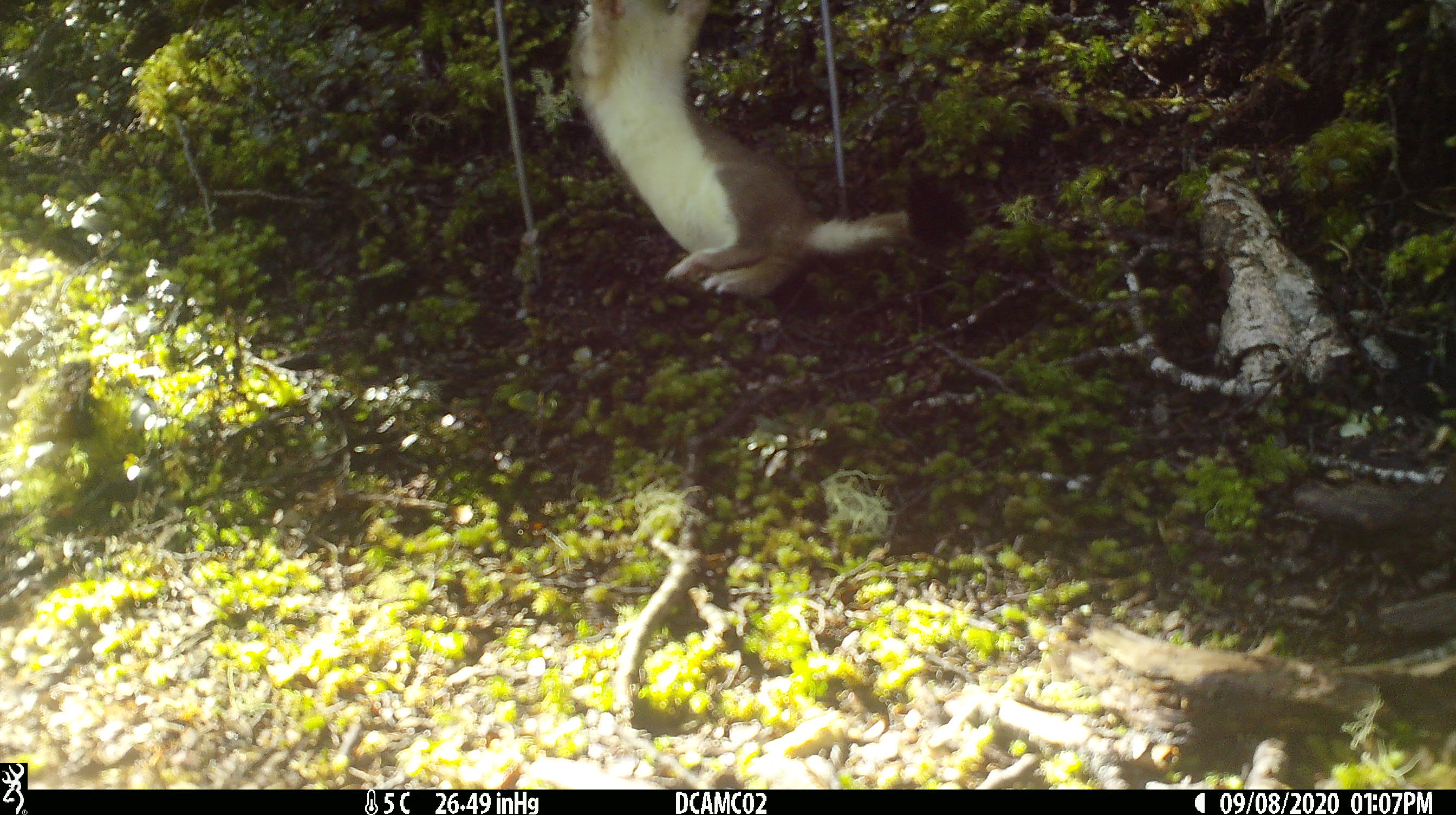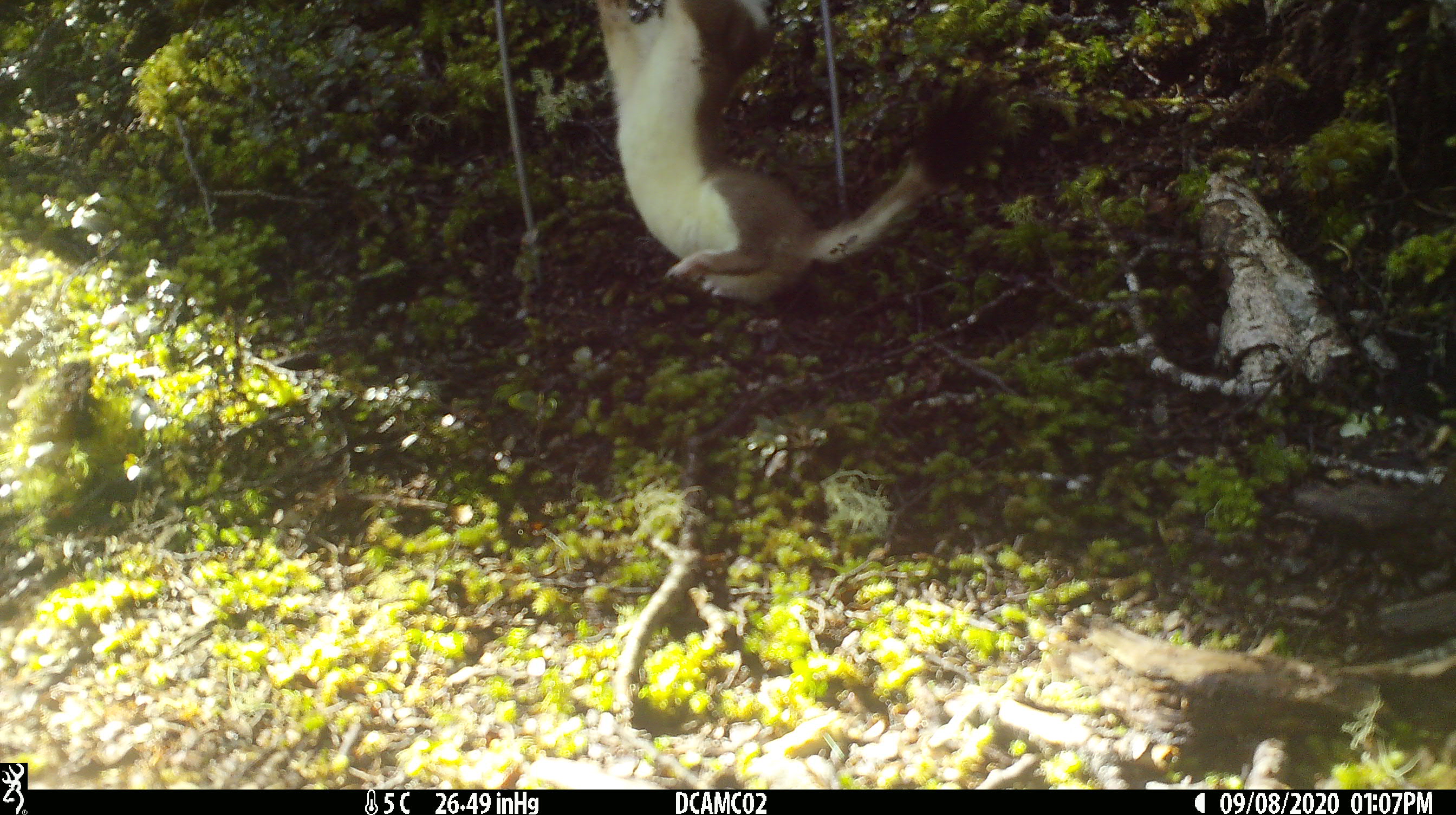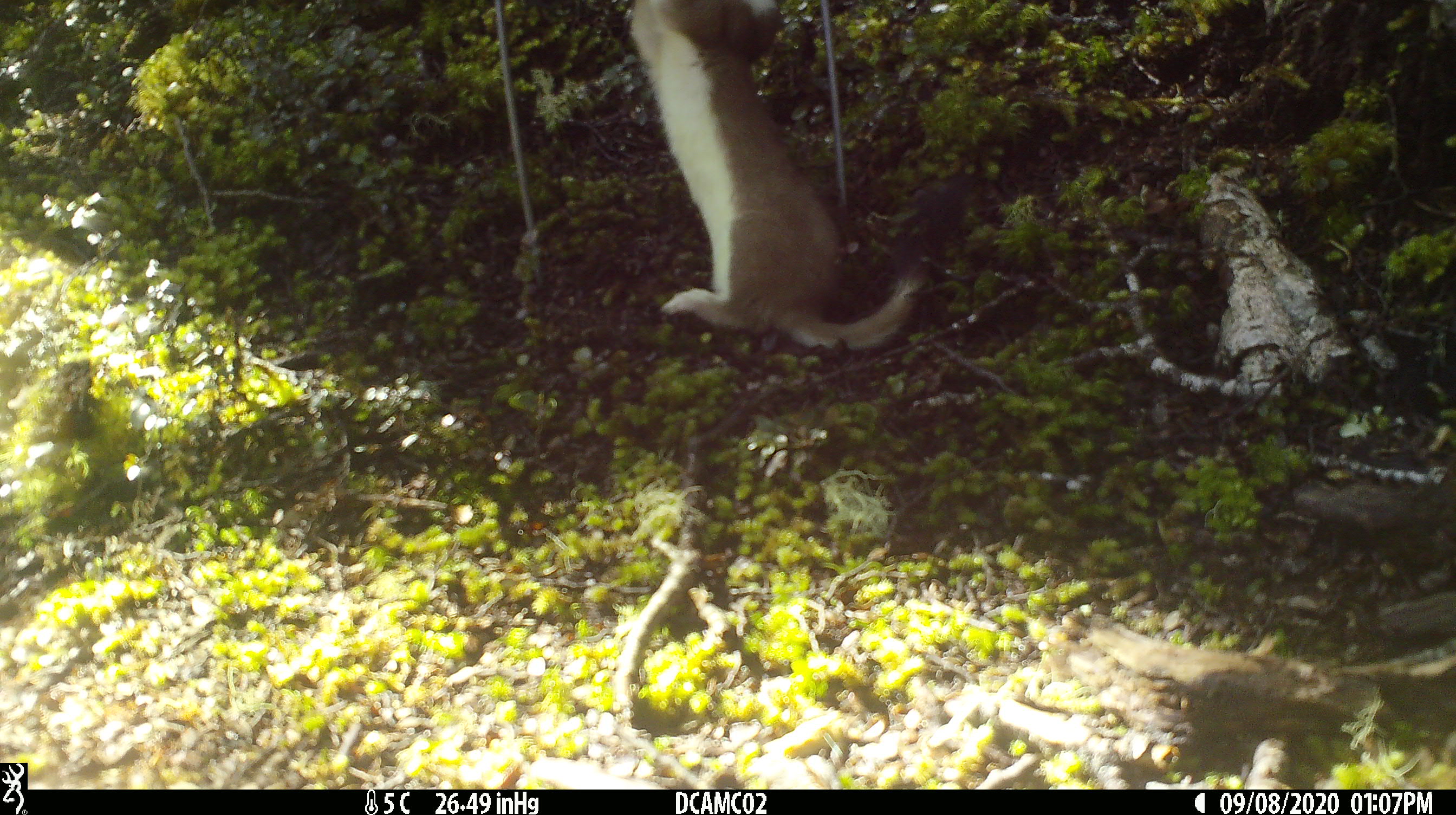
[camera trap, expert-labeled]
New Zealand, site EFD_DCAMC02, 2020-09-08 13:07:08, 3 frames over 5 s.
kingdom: Animalia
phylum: Chordata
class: Mammalia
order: Carnivora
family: Mustelidae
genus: Mustela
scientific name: Mustela erminea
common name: stoat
Stoat (Mustela erminea).